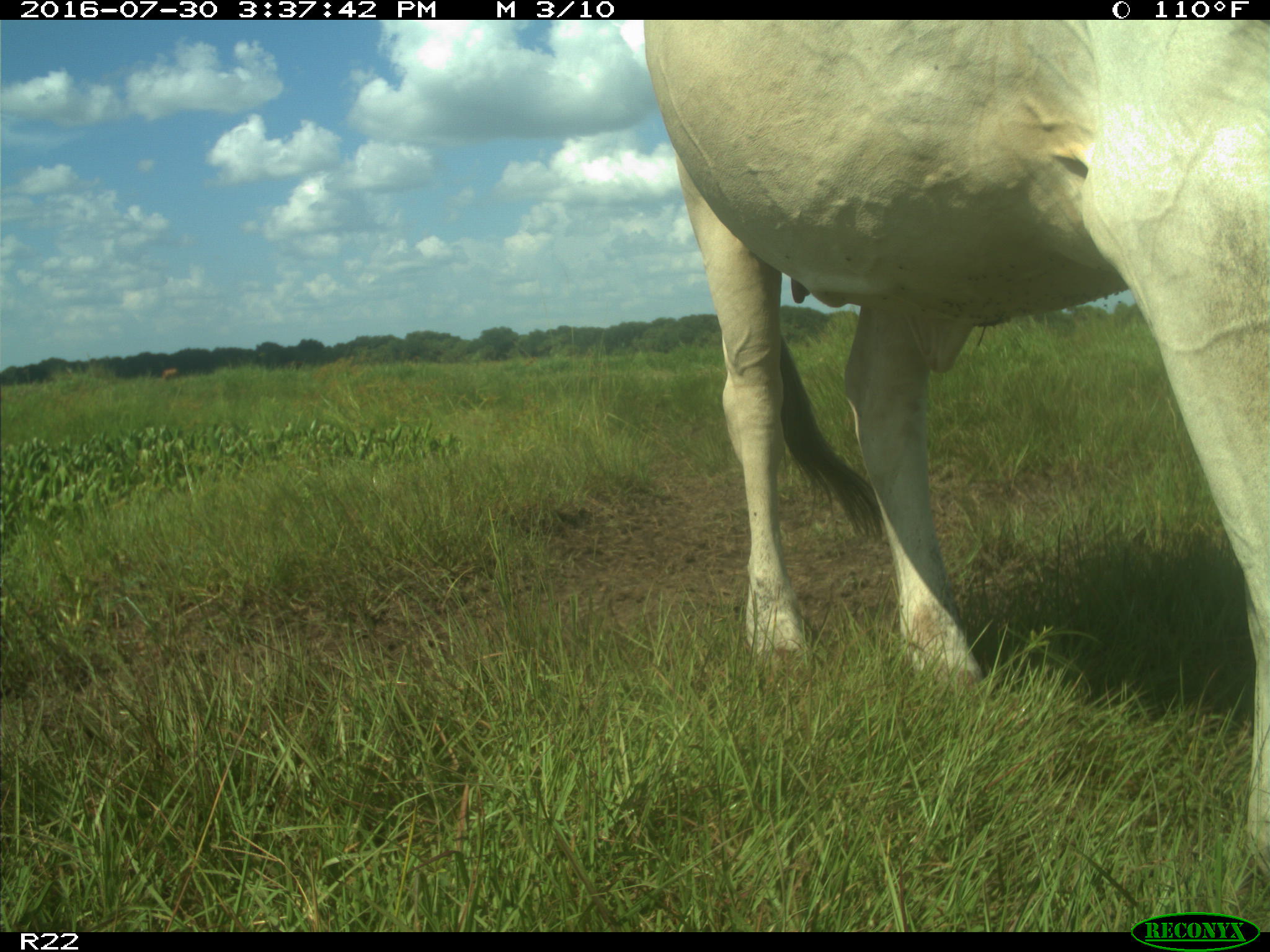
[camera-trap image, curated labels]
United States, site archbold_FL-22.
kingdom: Animalia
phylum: Chordata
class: Mammalia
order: Artiodactyla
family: Bovidae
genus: Bos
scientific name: Bos taurus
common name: domestic cow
Bos taurus (domestic cow).